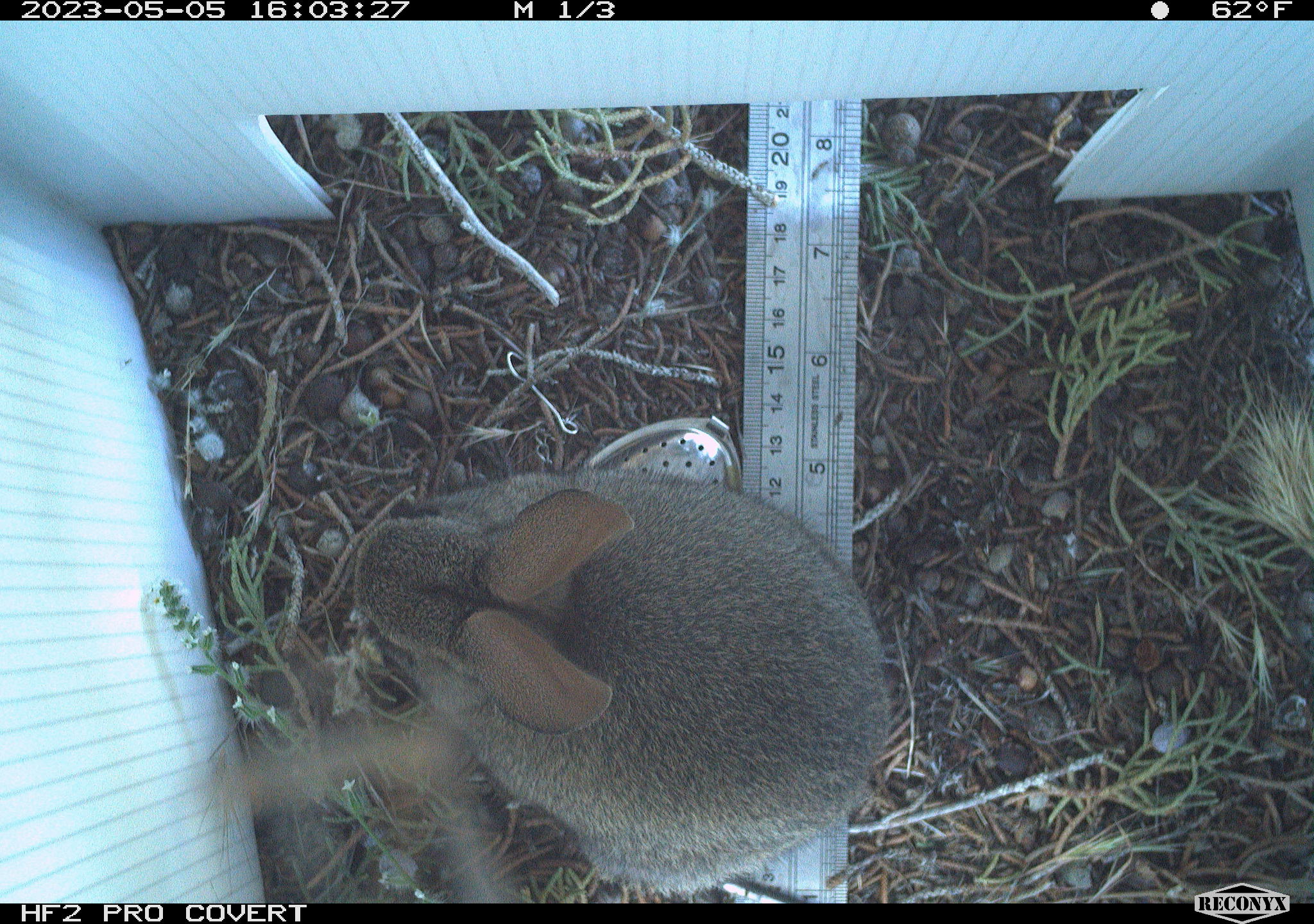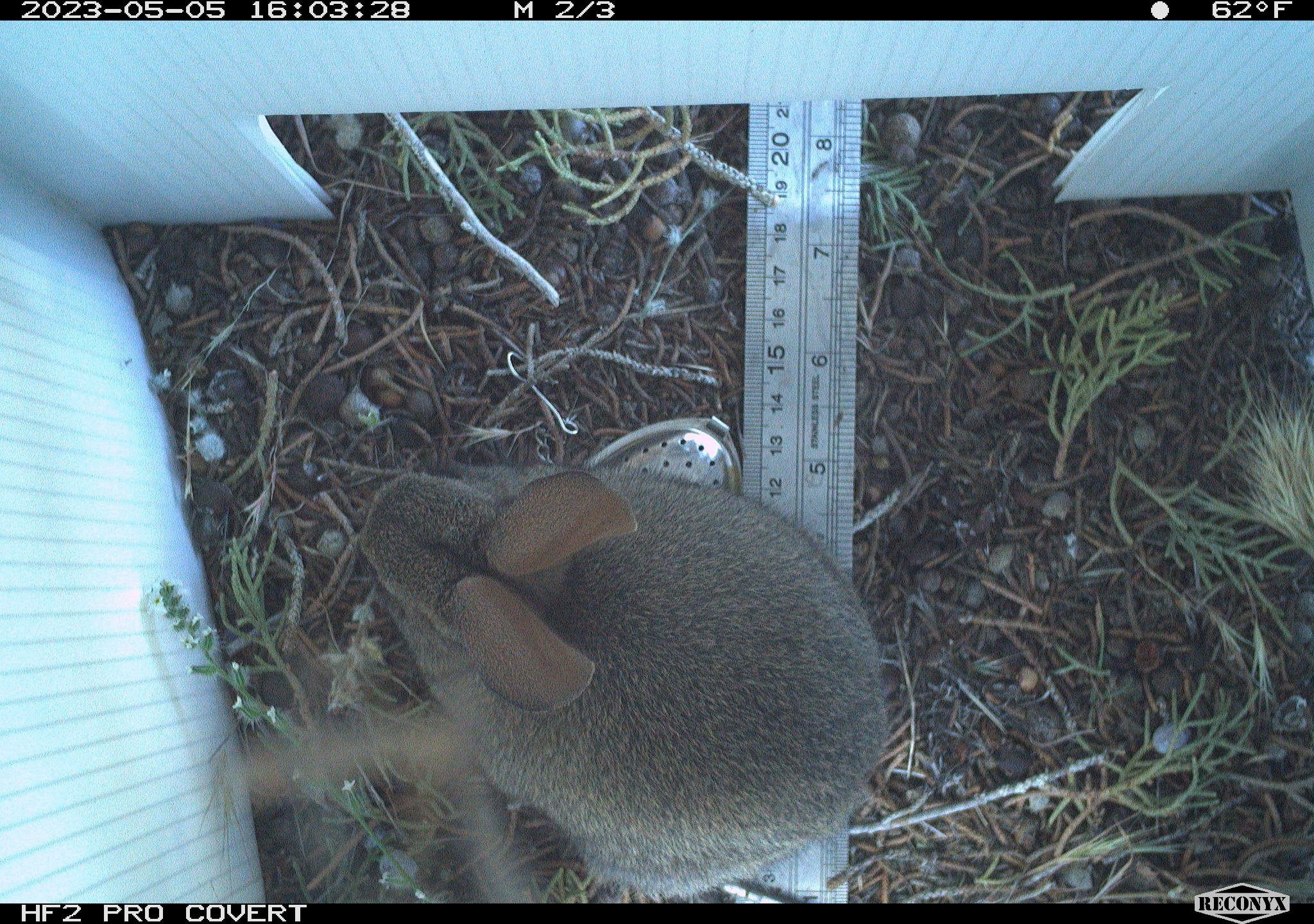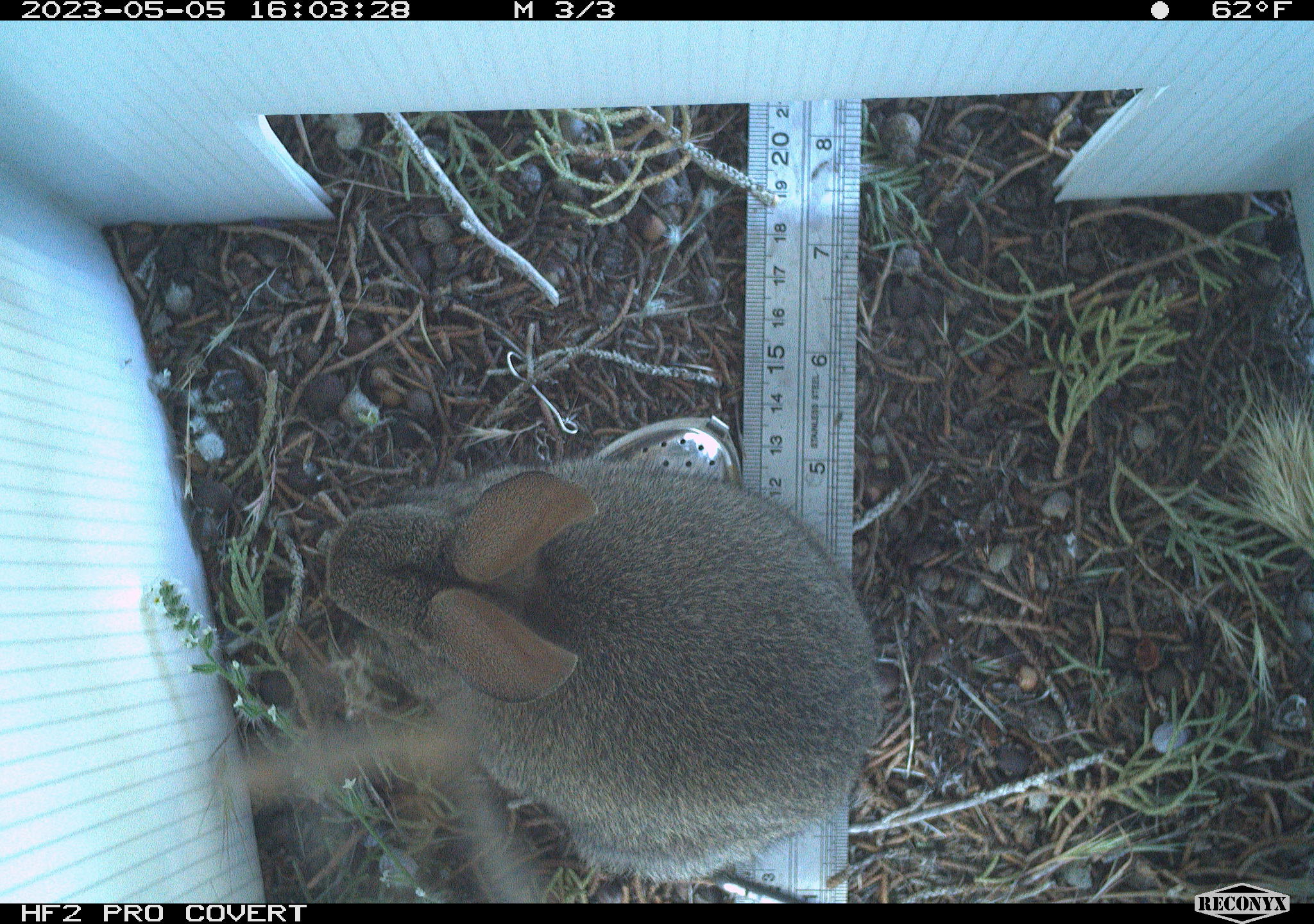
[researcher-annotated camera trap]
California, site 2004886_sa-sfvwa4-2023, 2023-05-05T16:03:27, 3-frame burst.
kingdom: Animalia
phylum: Chordata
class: Mammalia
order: Lagomorpha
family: Leporidae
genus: Sylvilagus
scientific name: Sylvilagus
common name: cottontail rabbits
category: sylvilagus species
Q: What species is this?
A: Sylvilagus species (cottontail rabbits) (Sylvilagus).